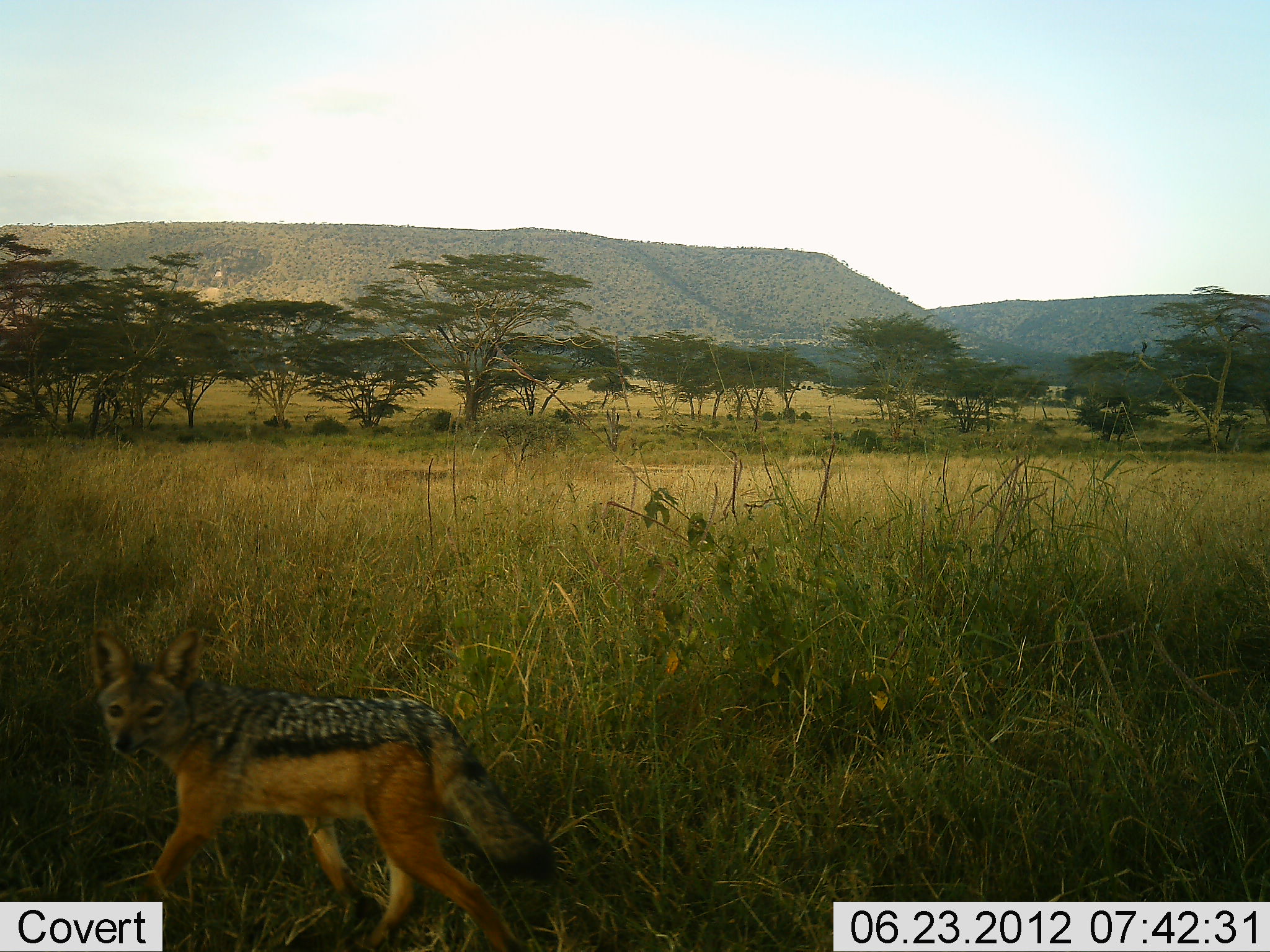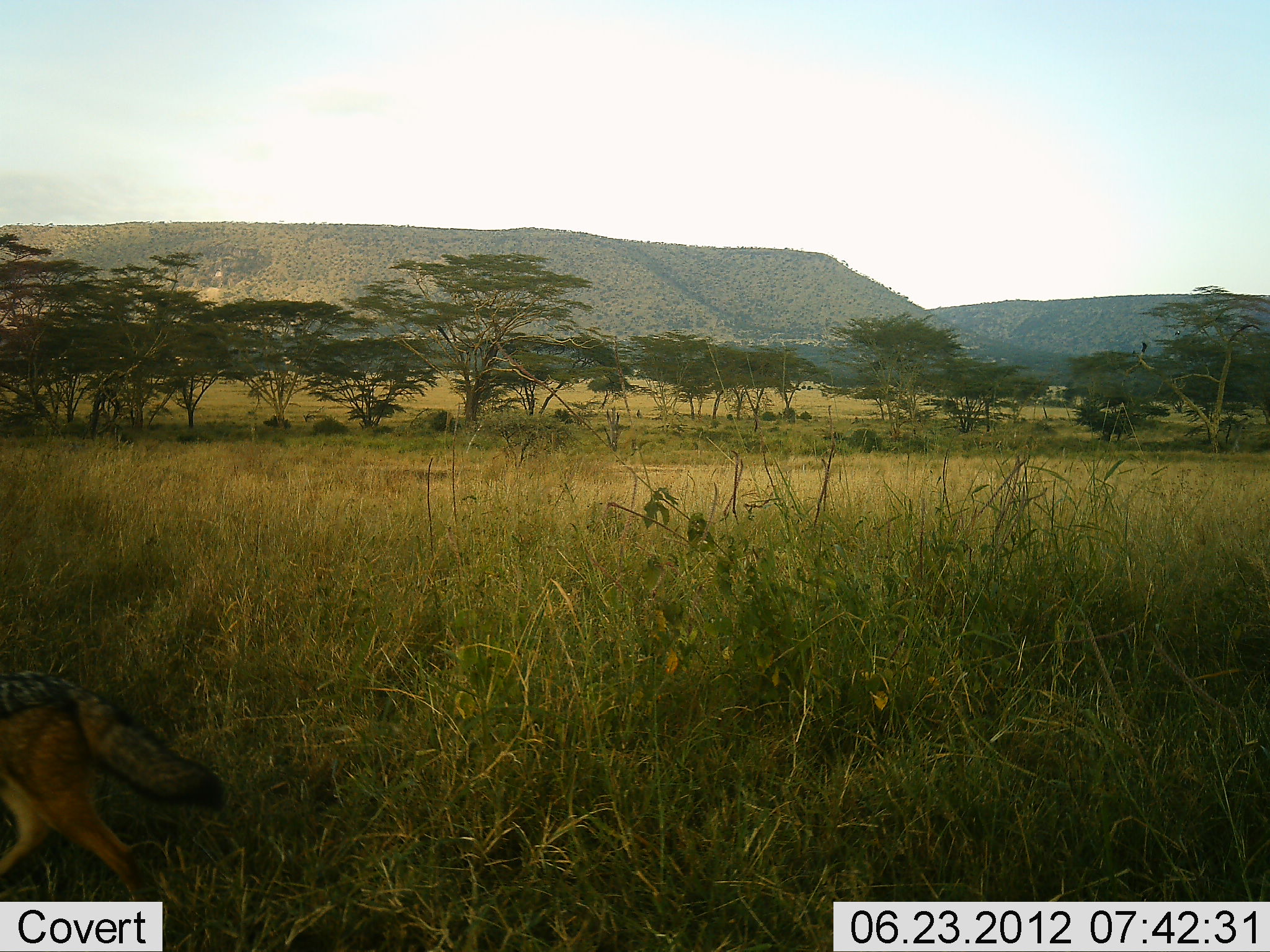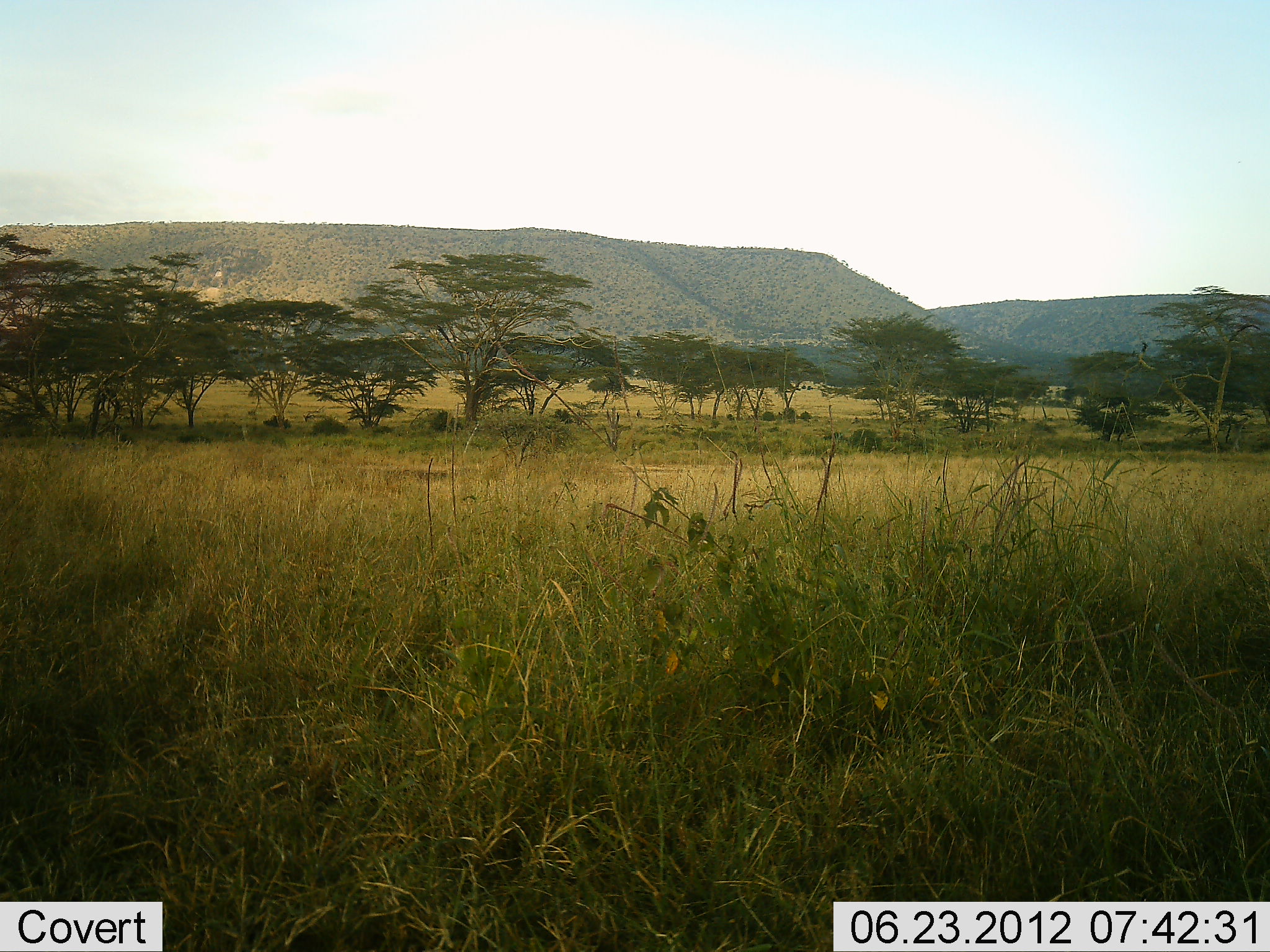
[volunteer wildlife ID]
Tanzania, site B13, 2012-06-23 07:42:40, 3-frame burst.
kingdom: Animalia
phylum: Chordata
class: Mammalia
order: Carnivora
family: Canidae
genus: Lupulella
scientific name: Lupulella mesomelas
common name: black-backed jackal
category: jackal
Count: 1.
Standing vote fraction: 20%.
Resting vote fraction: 0%.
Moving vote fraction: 100%.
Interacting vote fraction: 0%.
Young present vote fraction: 0%.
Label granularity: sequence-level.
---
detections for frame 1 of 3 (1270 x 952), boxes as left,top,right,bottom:
animal: 87,626,557,952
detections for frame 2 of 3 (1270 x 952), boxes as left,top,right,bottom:
animal: 1,673,226,952